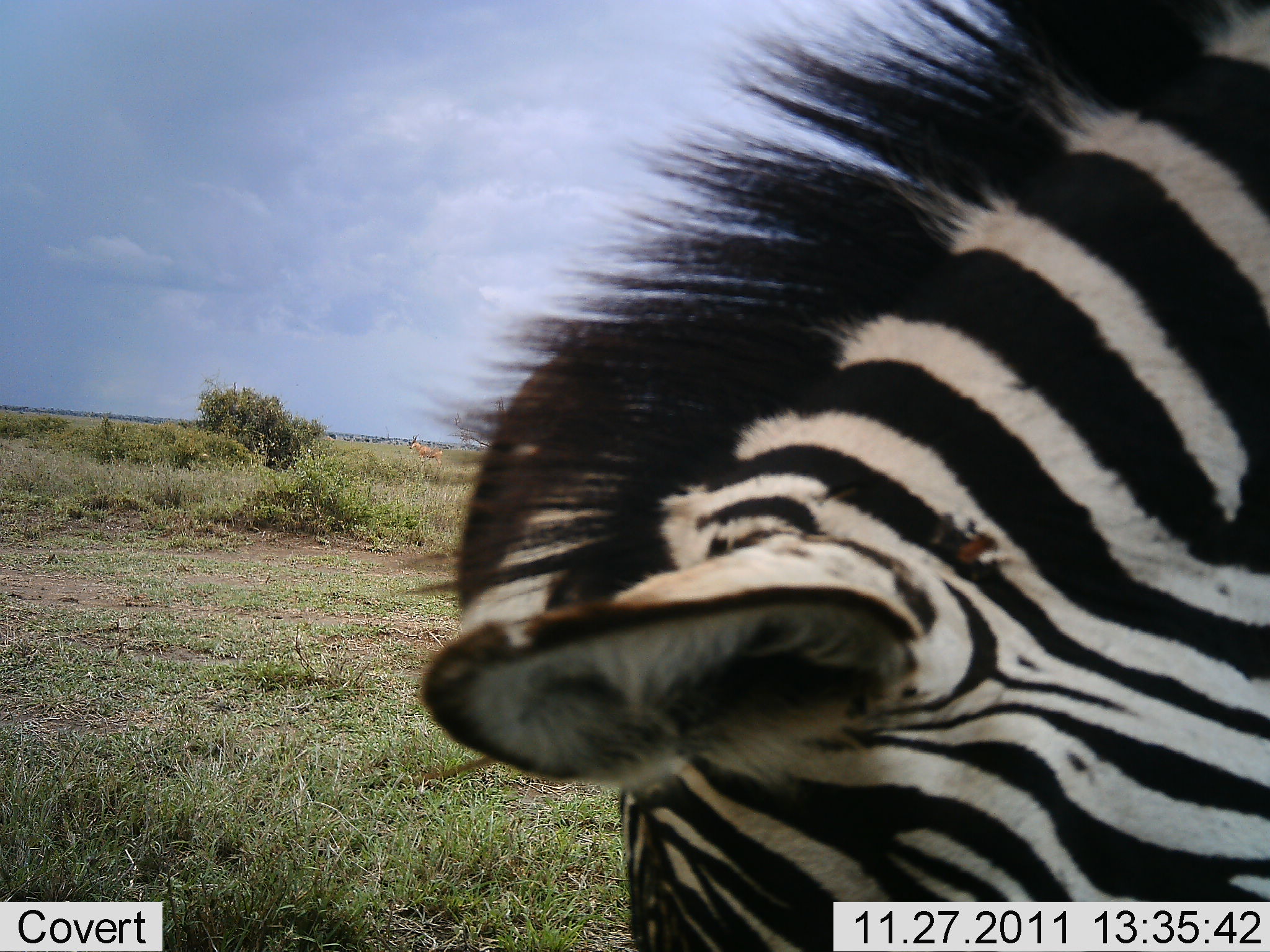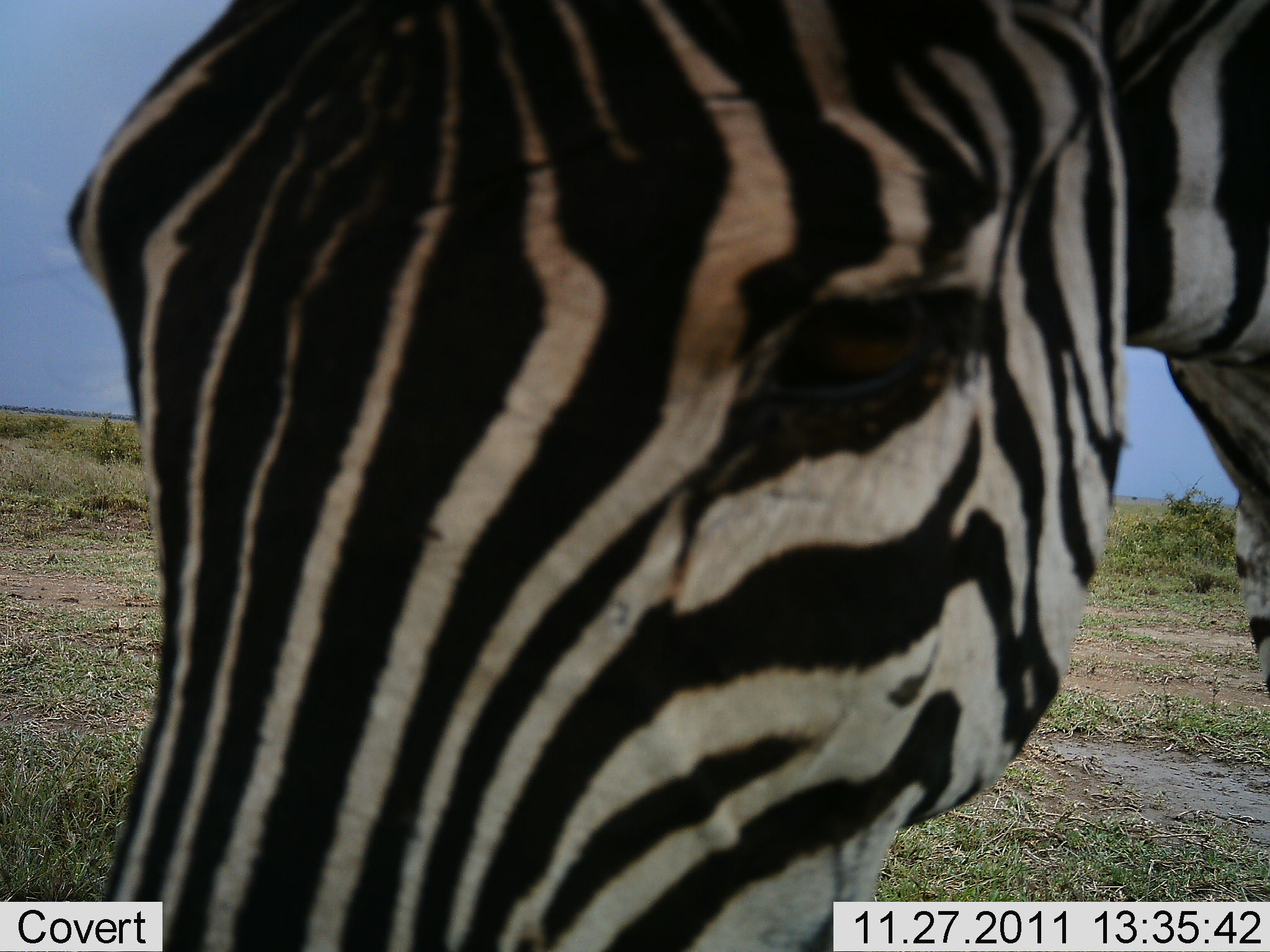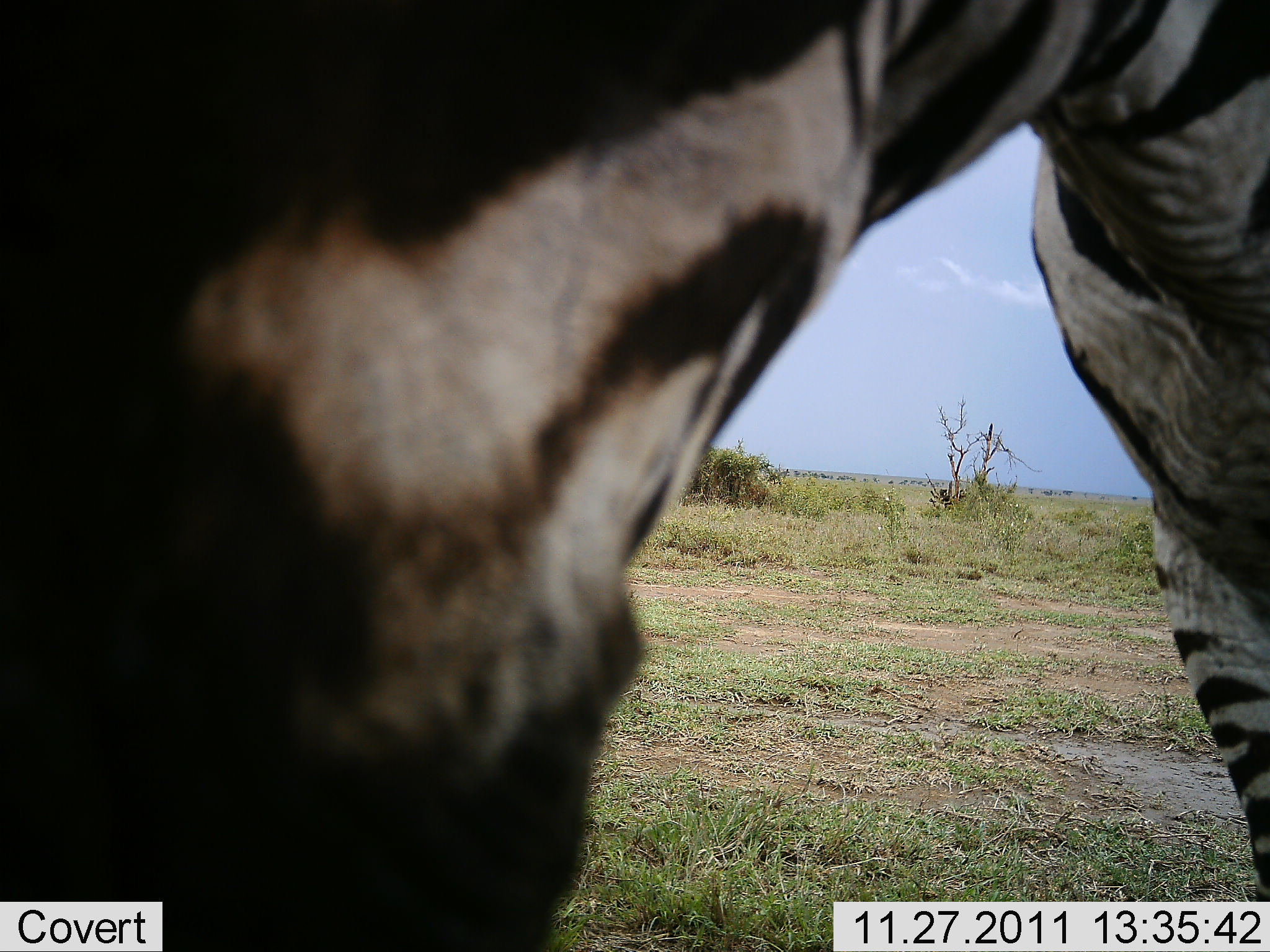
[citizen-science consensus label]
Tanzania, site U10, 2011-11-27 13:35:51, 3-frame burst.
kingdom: Animalia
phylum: Chordata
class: Mammalia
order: Perissodactyla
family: Equidae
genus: Equus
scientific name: Equus quagga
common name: plains zebra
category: zebra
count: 1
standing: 42%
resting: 0%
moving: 33%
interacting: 25%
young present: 0%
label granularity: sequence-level